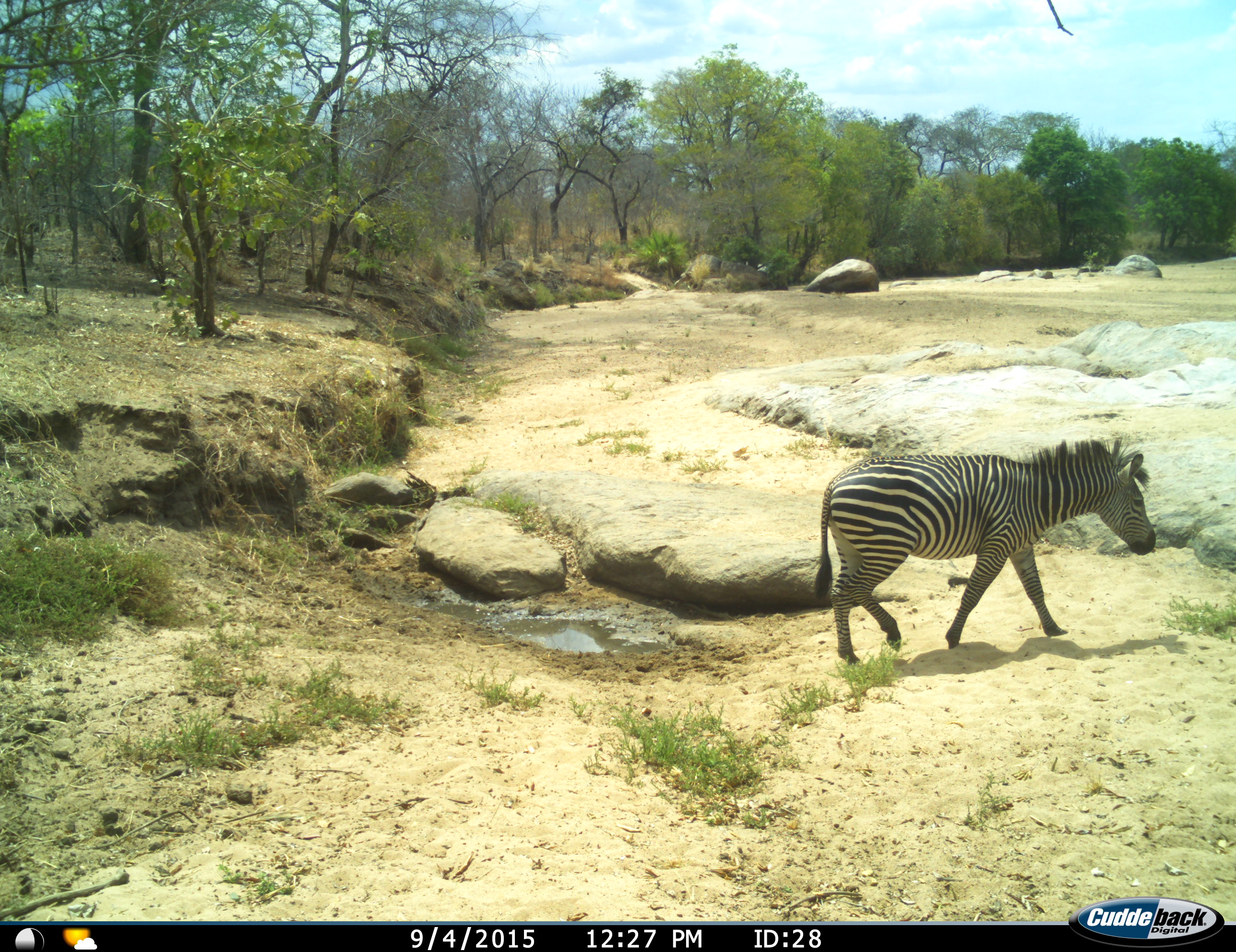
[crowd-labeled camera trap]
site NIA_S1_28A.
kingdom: Animalia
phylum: Chordata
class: Mammalia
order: Perissodactyla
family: Equidae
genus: Equus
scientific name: Equus quagga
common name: plains zebra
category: zebraplains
Zebraplains (plains zebra) (Equus quagga), count 1. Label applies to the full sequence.